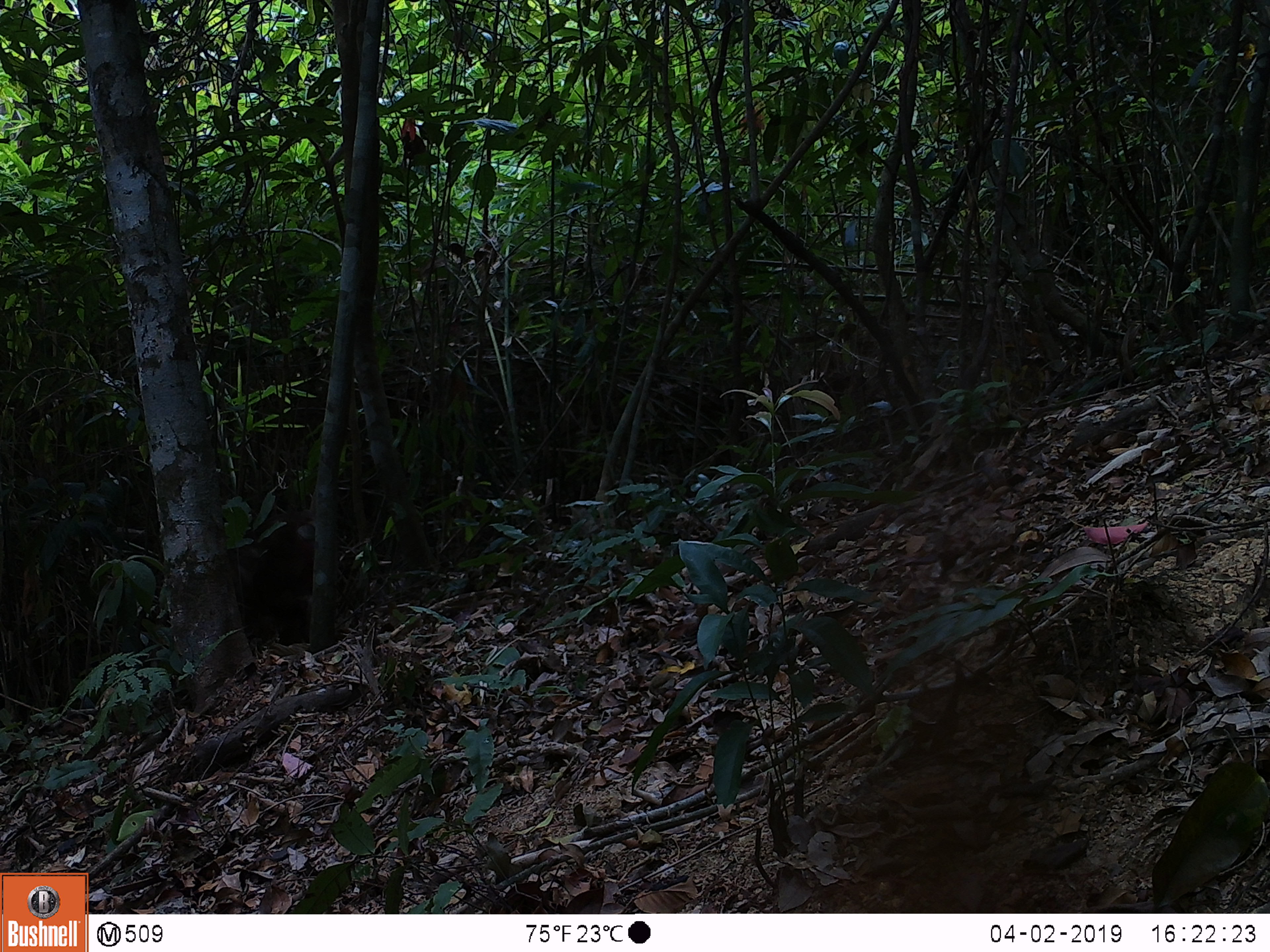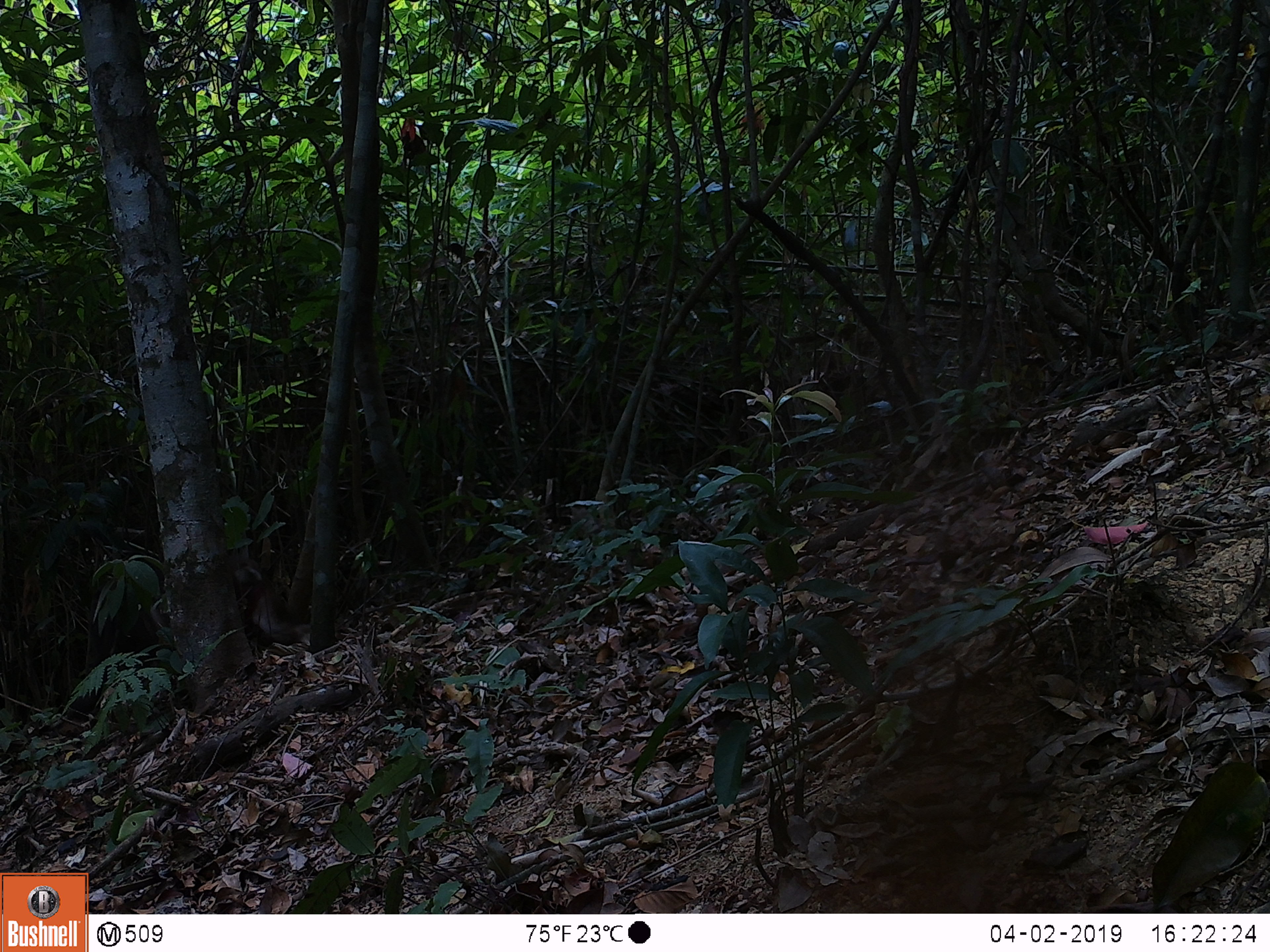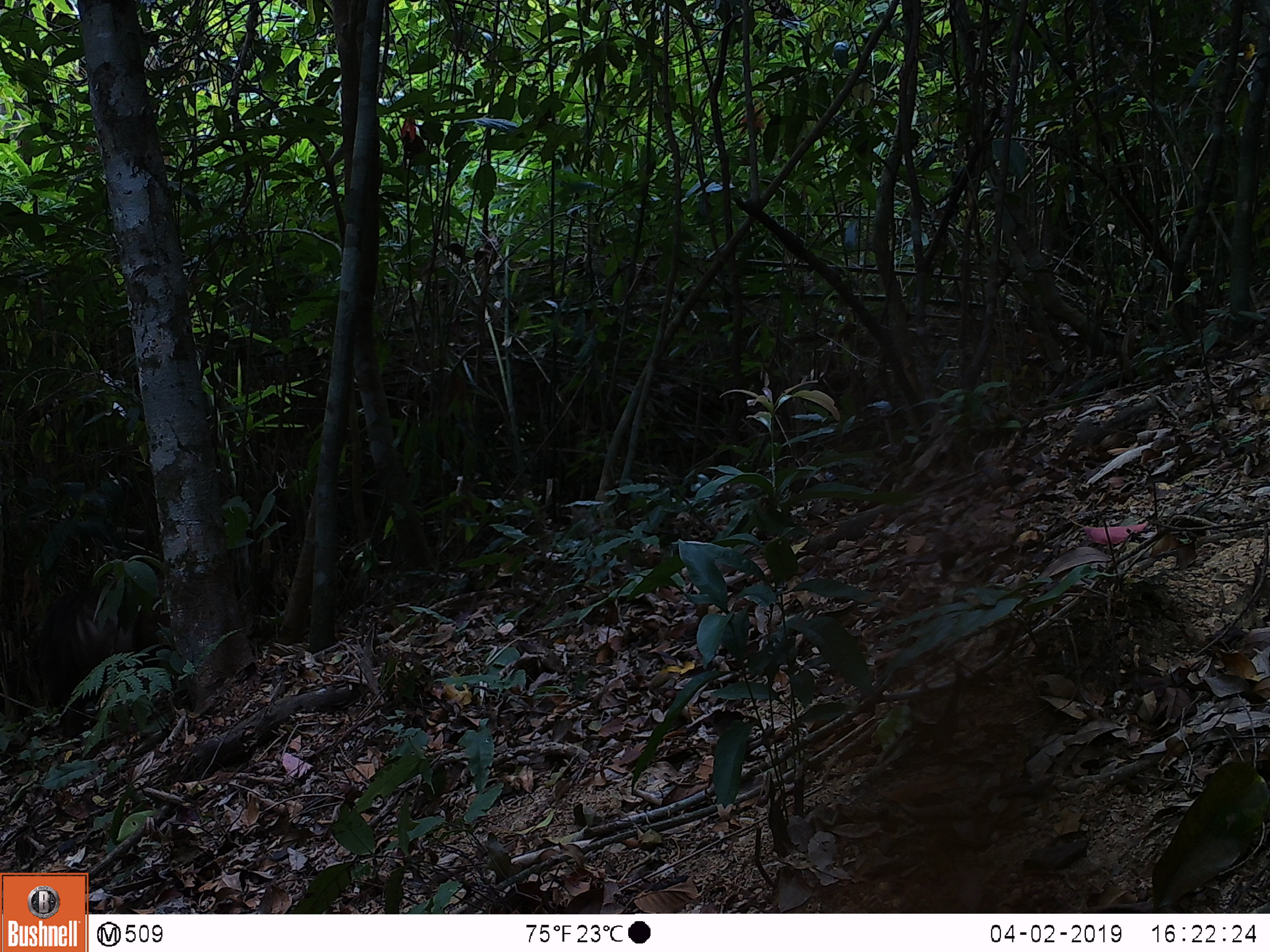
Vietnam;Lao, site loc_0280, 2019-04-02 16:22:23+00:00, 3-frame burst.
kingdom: Animalia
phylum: Chordata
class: Mammalia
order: Primates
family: Cercopithecidae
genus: Macaca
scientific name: Macaca arctoides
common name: stump-tailed macaque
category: stump tailed macaque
Stump tailed macaque (stump-tailed macaque) (Macaca arctoides). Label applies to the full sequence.